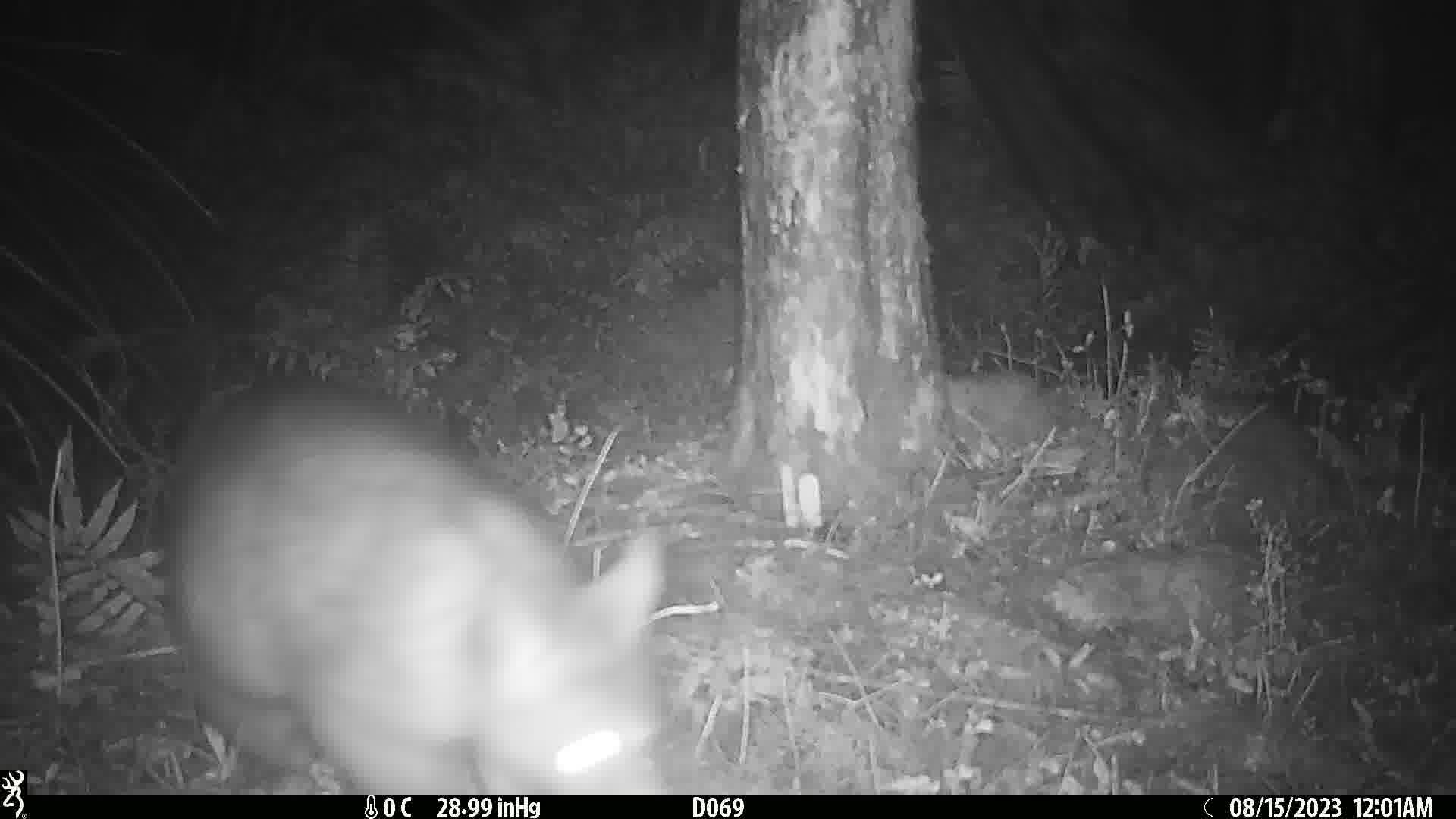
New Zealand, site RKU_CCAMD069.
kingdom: Animalia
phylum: Chordata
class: Mammalia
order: Diprotodontia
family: Phalangeridae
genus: Trichosurus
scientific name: Trichosurus vulpecula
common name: common brushtail possum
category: possum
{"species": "possum (common brushtail possum) (Trichosurus vulpecula)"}